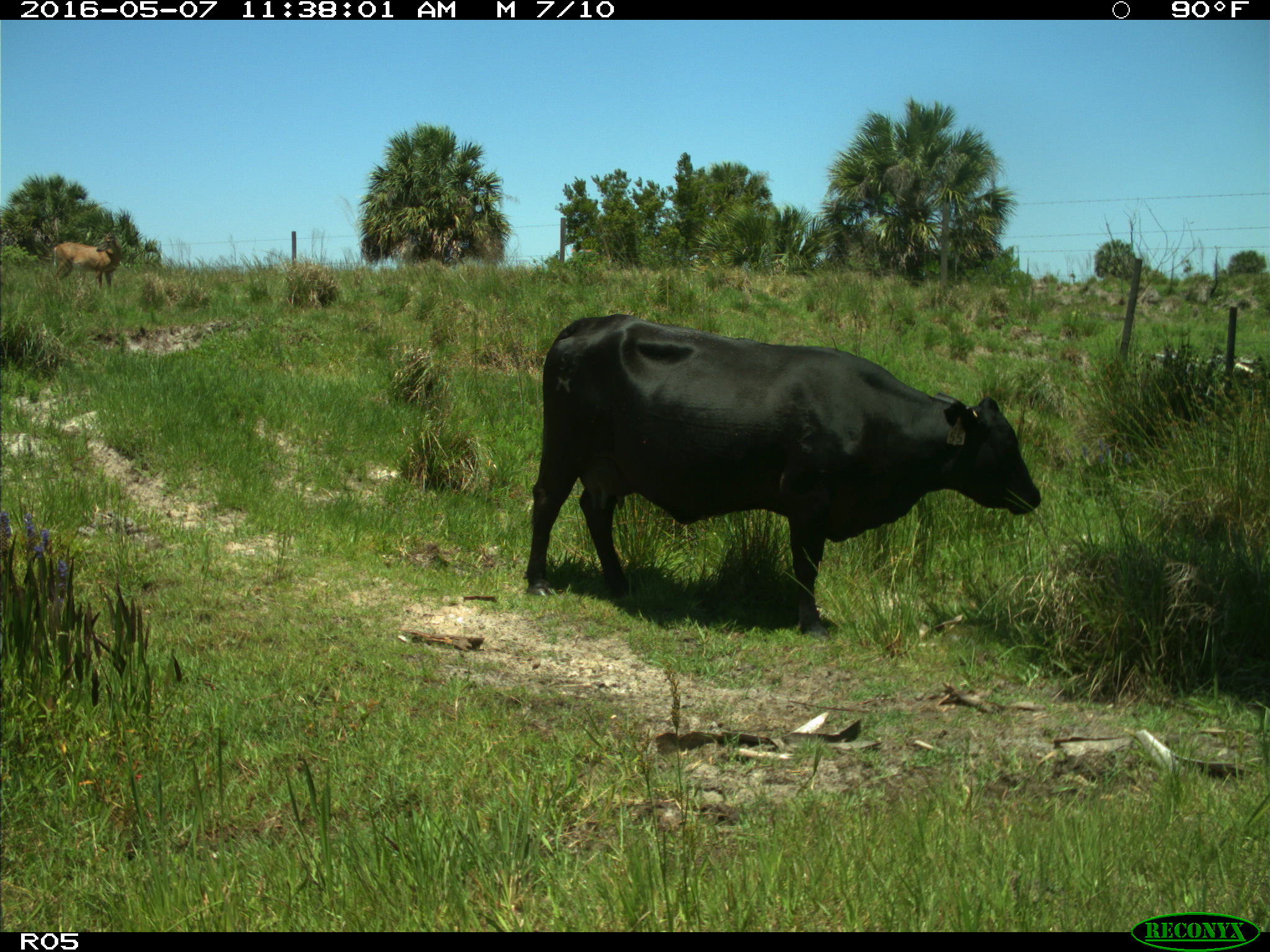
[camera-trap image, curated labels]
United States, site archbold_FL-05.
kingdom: Animalia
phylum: Chordata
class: Mammalia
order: Artiodactyla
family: Bovidae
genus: Bos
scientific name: Bos taurus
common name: domestic cow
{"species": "Bos taurus (domestic cow)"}